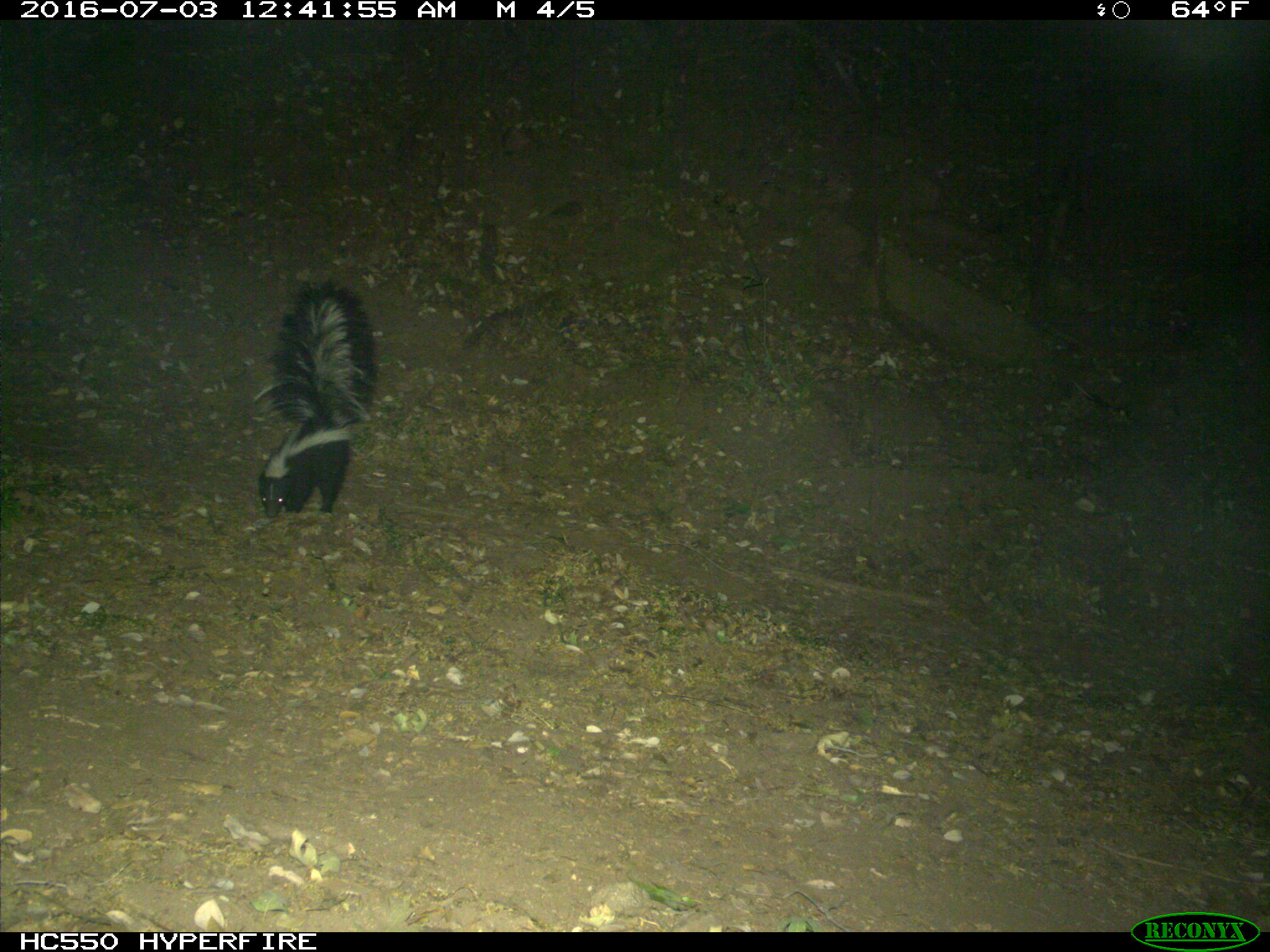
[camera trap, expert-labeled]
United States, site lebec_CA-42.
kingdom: Animalia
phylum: Chordata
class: Mammalia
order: Carnivora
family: Mephitidae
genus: Mephitis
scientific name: Mephitis mephitis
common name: striped skunk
Mephitis mephitis (striped skunk).